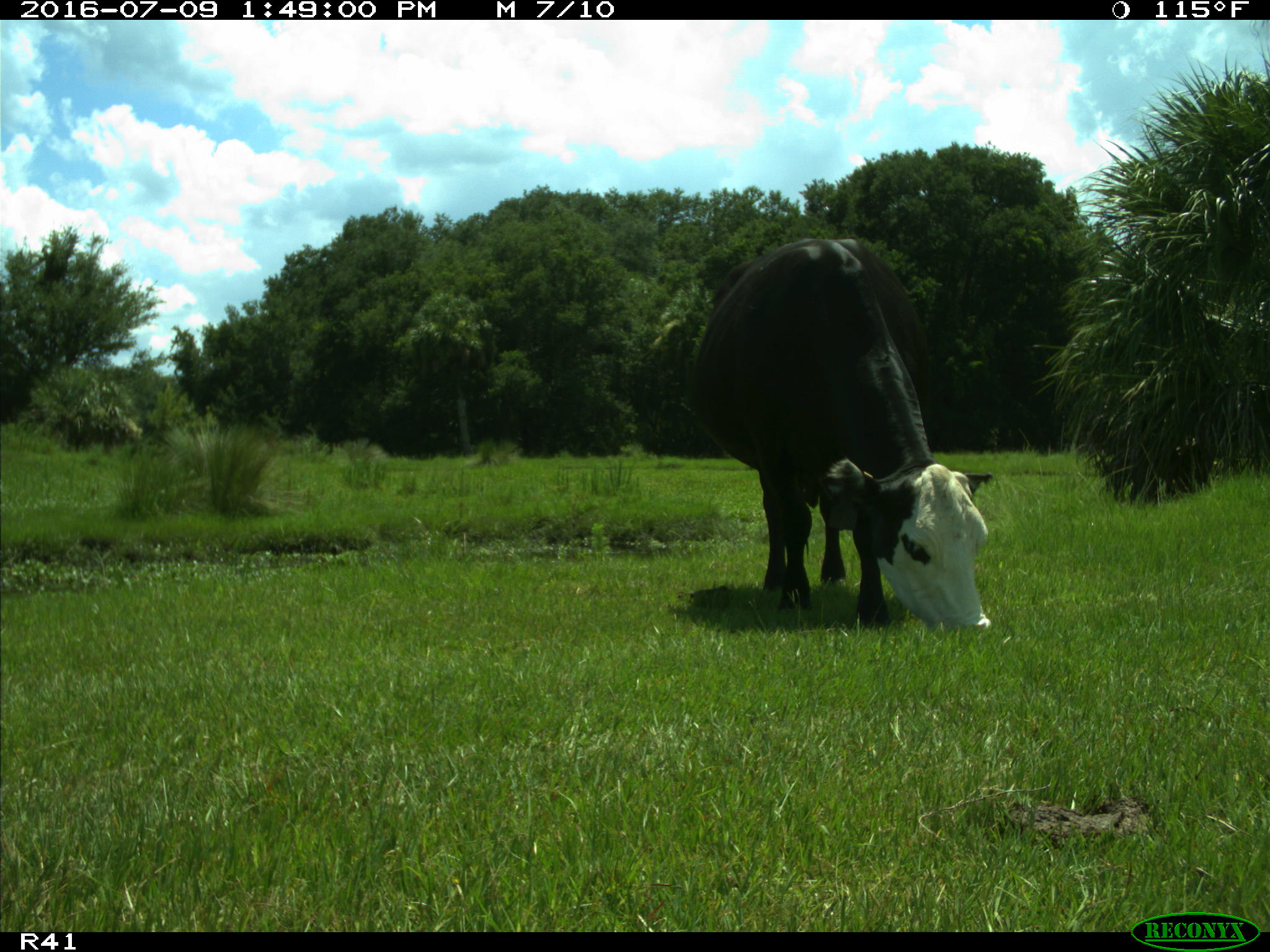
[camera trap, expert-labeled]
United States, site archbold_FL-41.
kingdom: Animalia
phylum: Chordata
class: Mammalia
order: Artiodactyla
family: Bovidae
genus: Bos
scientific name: Bos taurus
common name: domestic cow